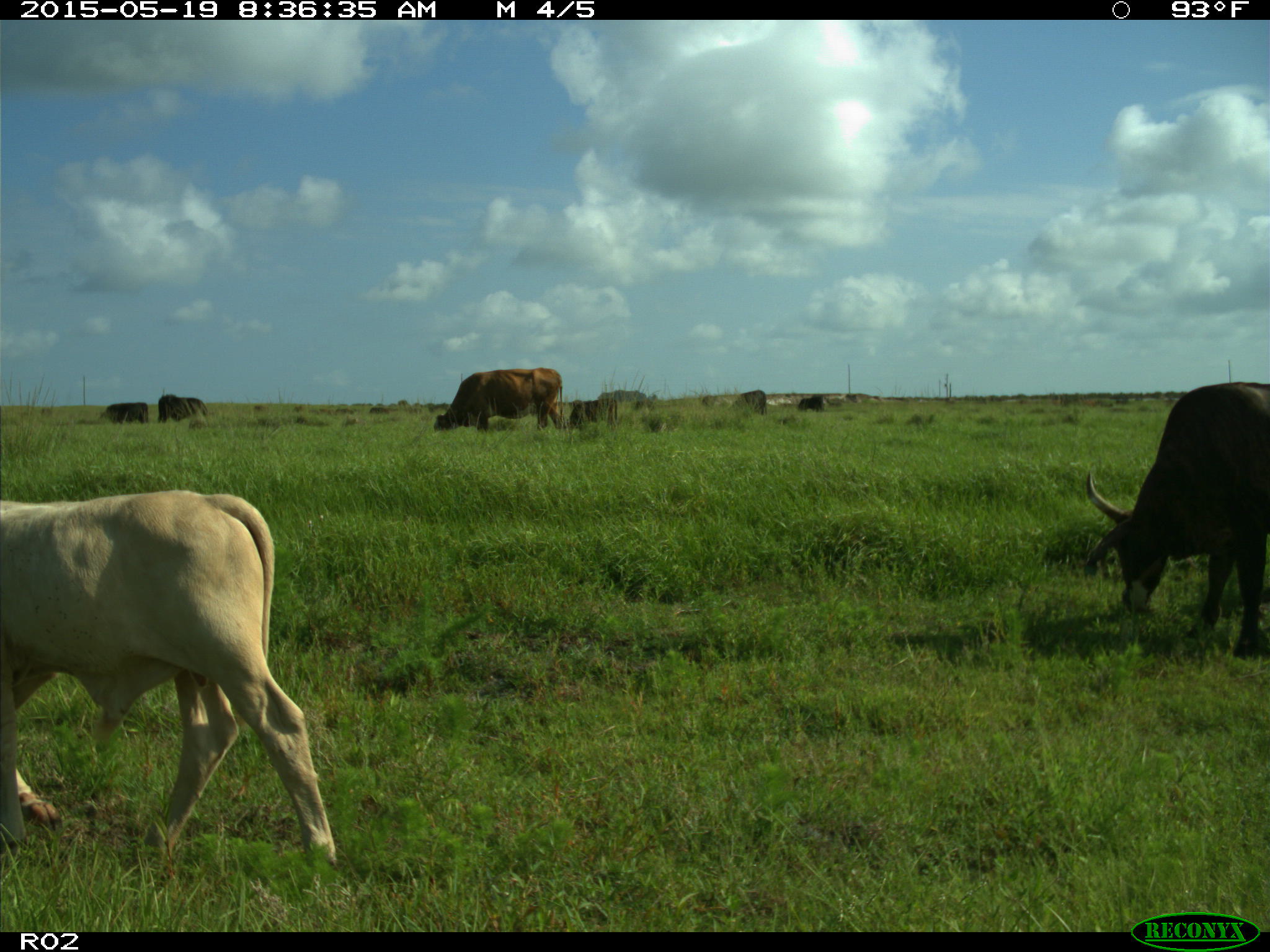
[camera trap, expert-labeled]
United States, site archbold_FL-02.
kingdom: Animalia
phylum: Chordata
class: Mammalia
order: Artiodactyla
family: Bovidae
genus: Bos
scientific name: Bos taurus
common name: domestic cow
Bos taurus (domestic cow).